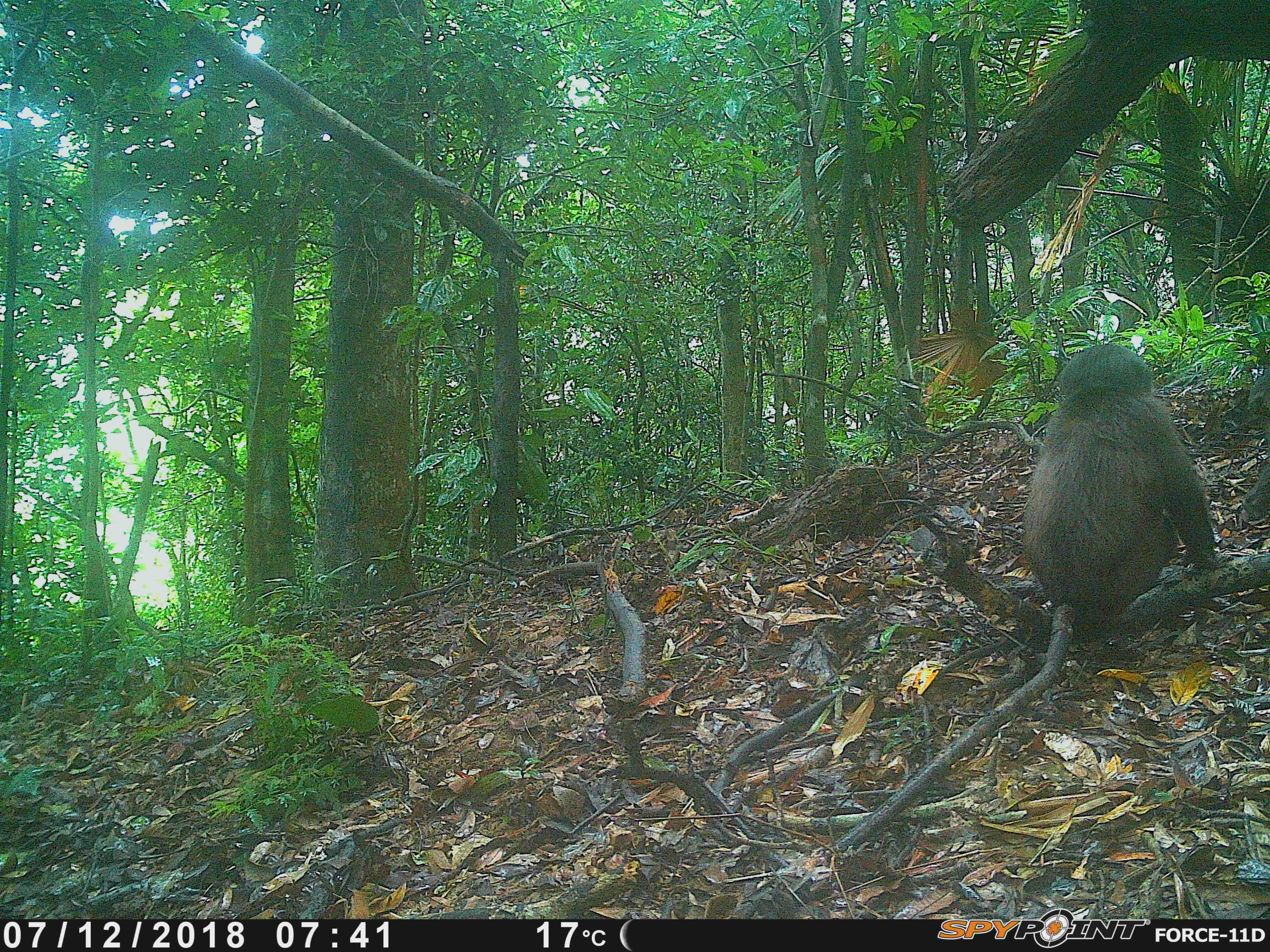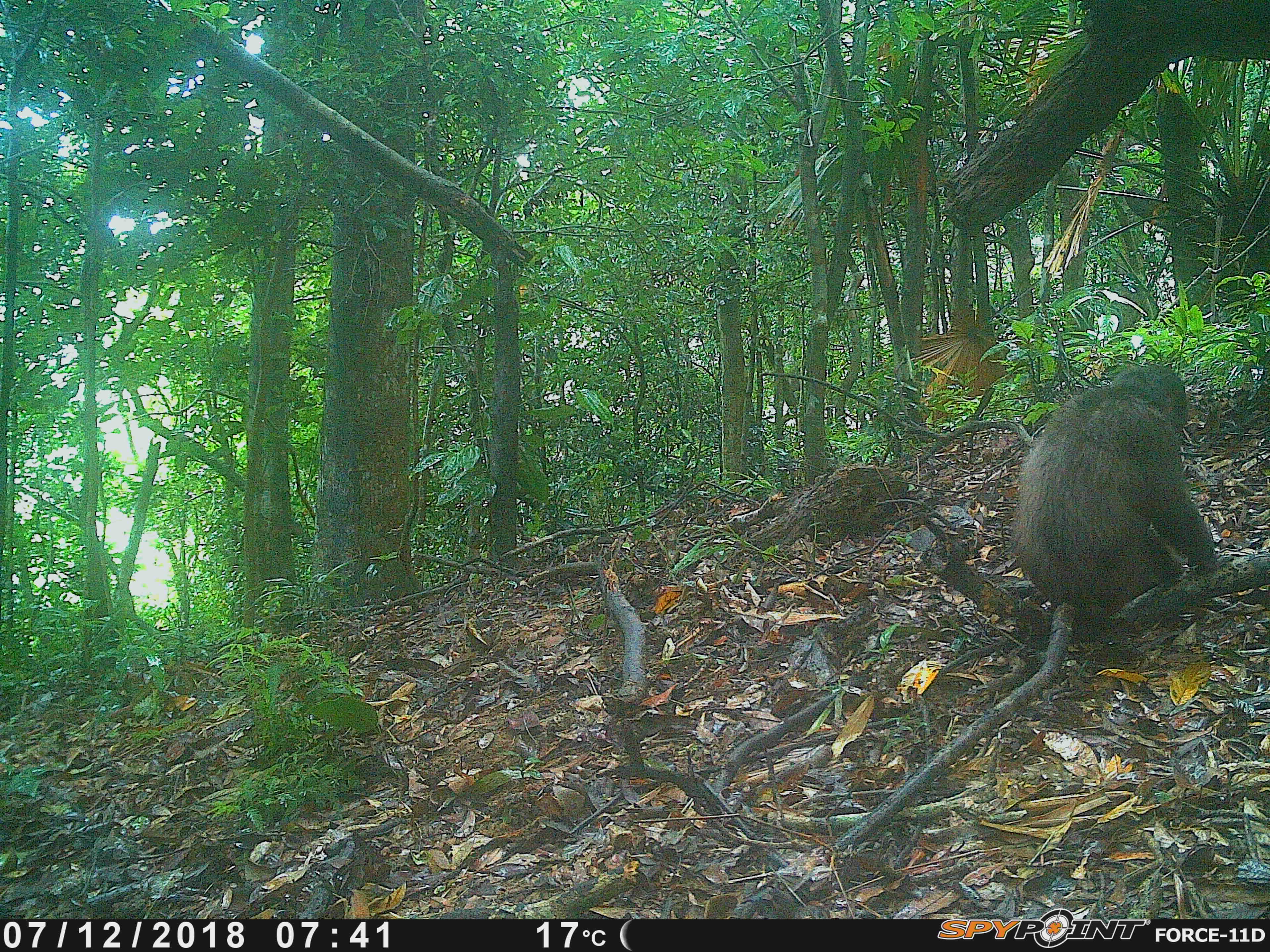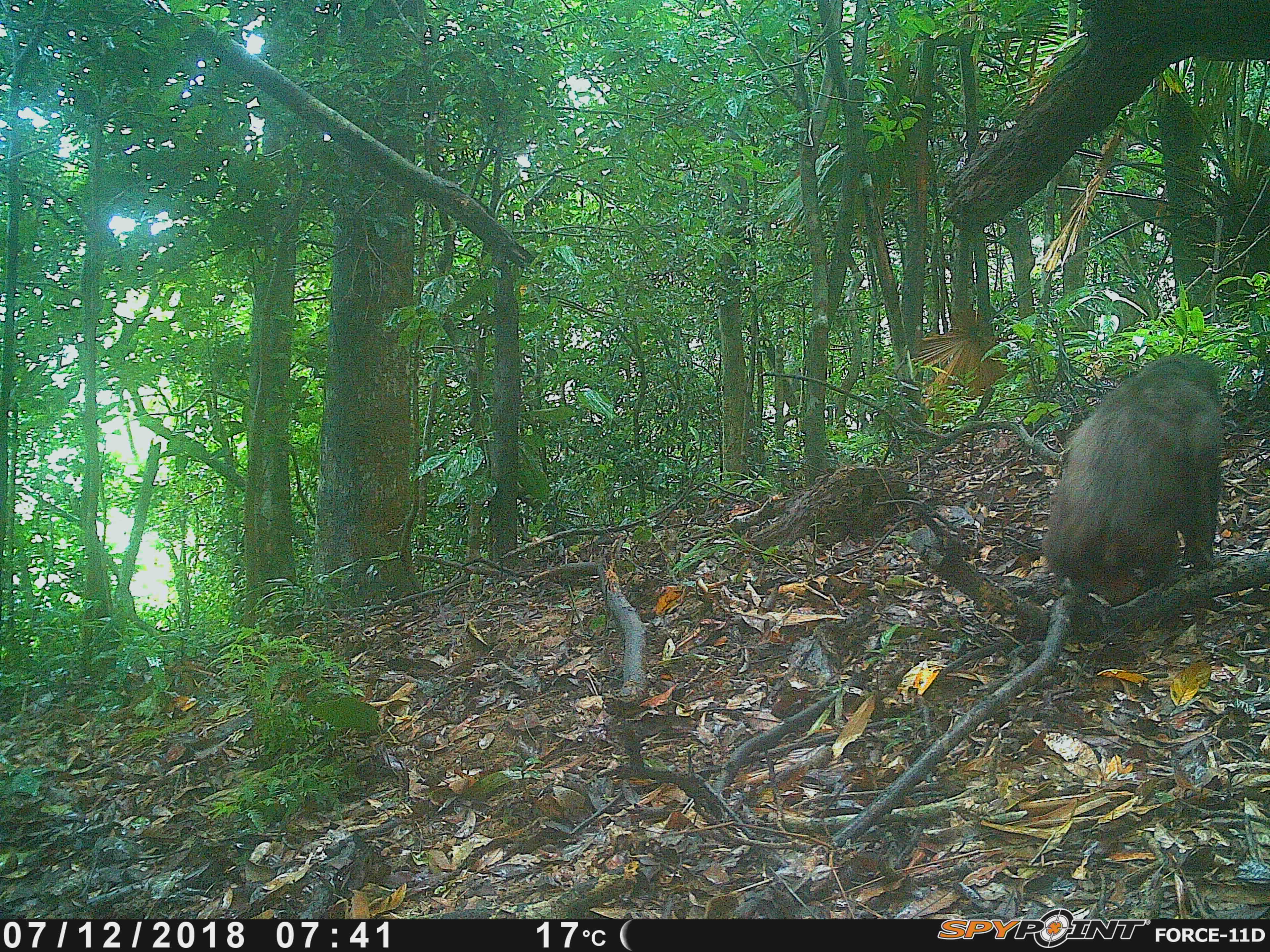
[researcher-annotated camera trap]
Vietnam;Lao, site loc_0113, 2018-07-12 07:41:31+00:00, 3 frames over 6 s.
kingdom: Animalia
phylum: Chordata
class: Mammalia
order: Primates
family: Cercopithecidae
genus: Macaca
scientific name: Macaca arctoides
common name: stump-tailed macaque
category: stump tailed macaque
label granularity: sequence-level